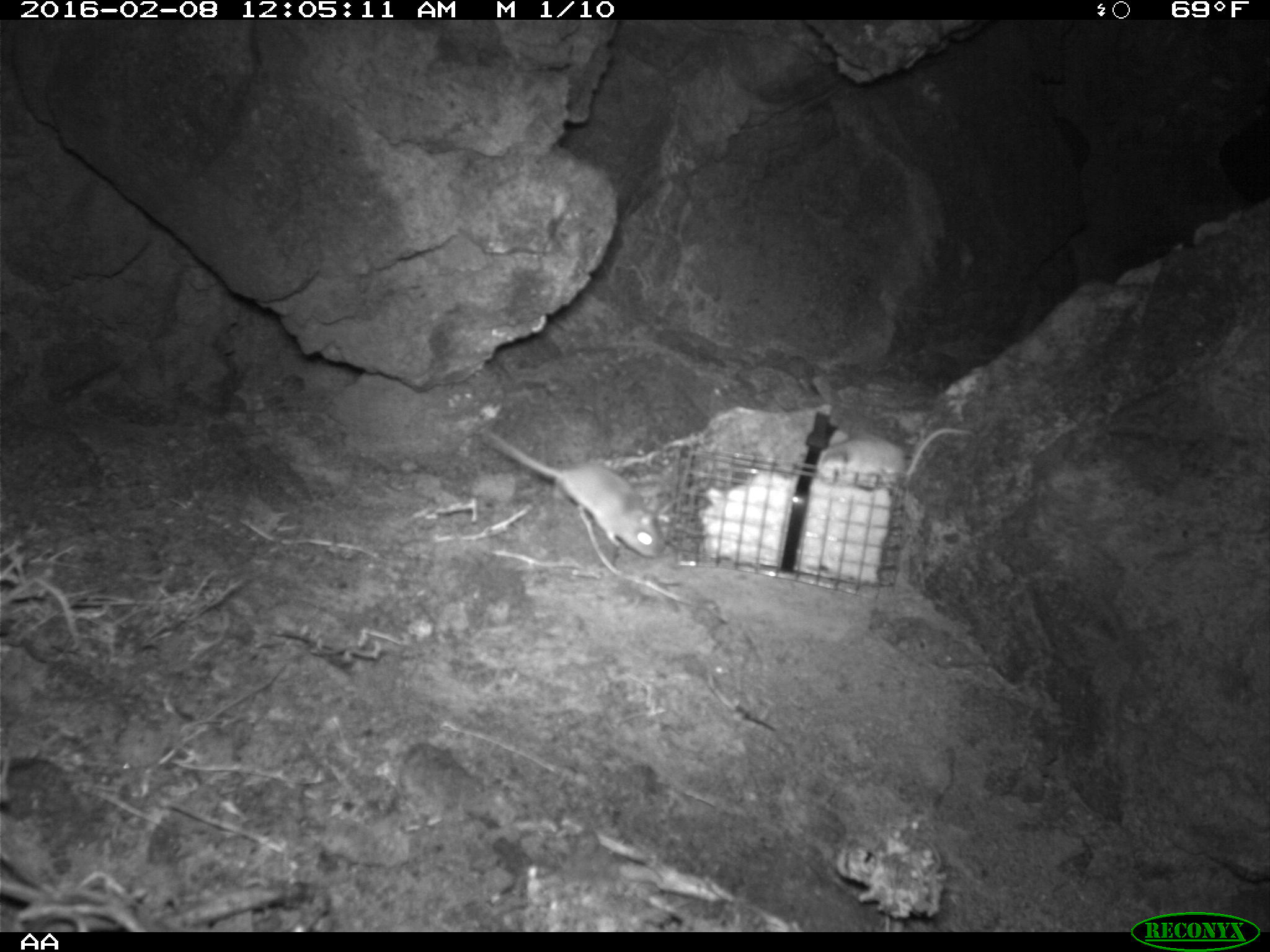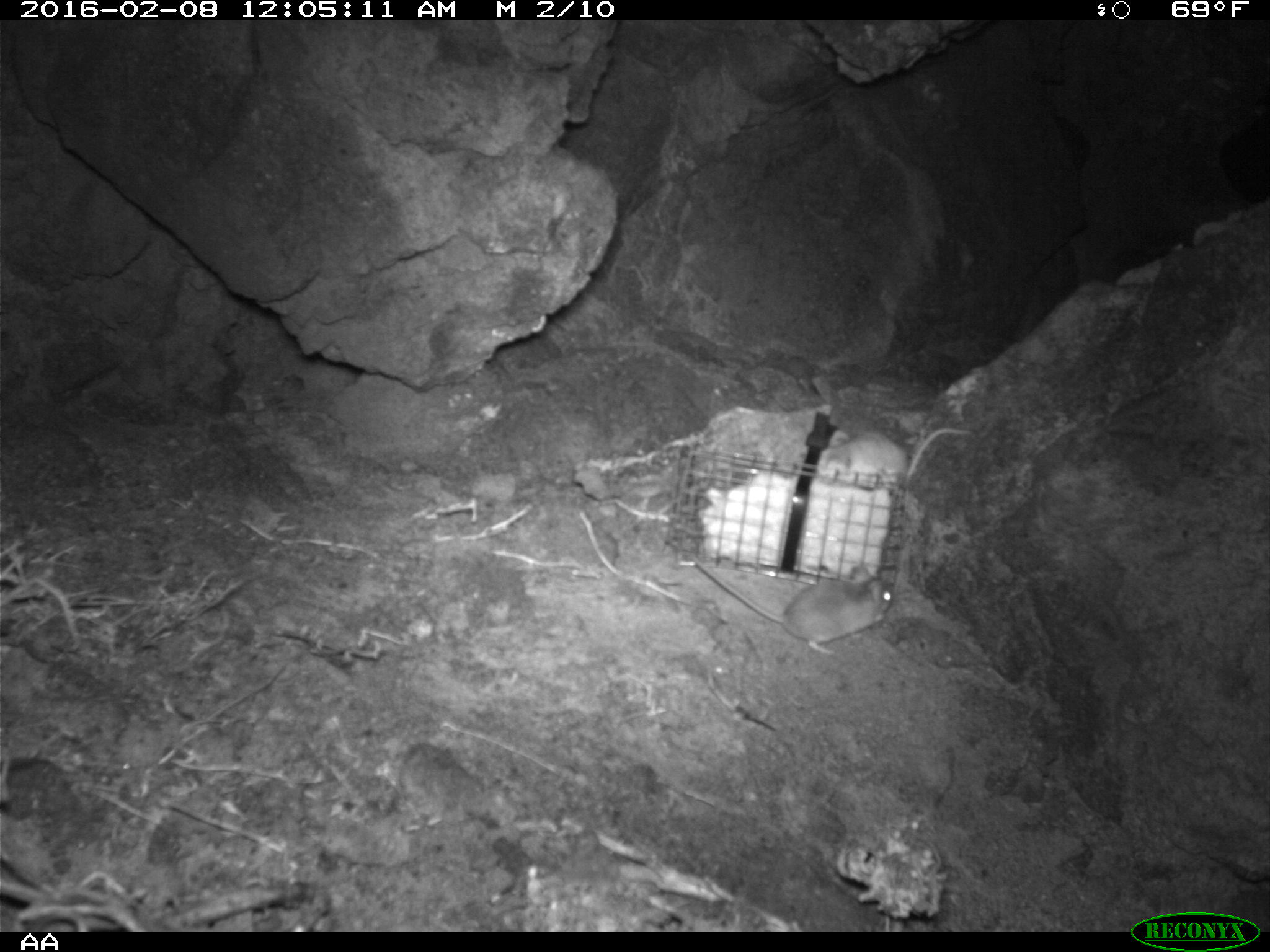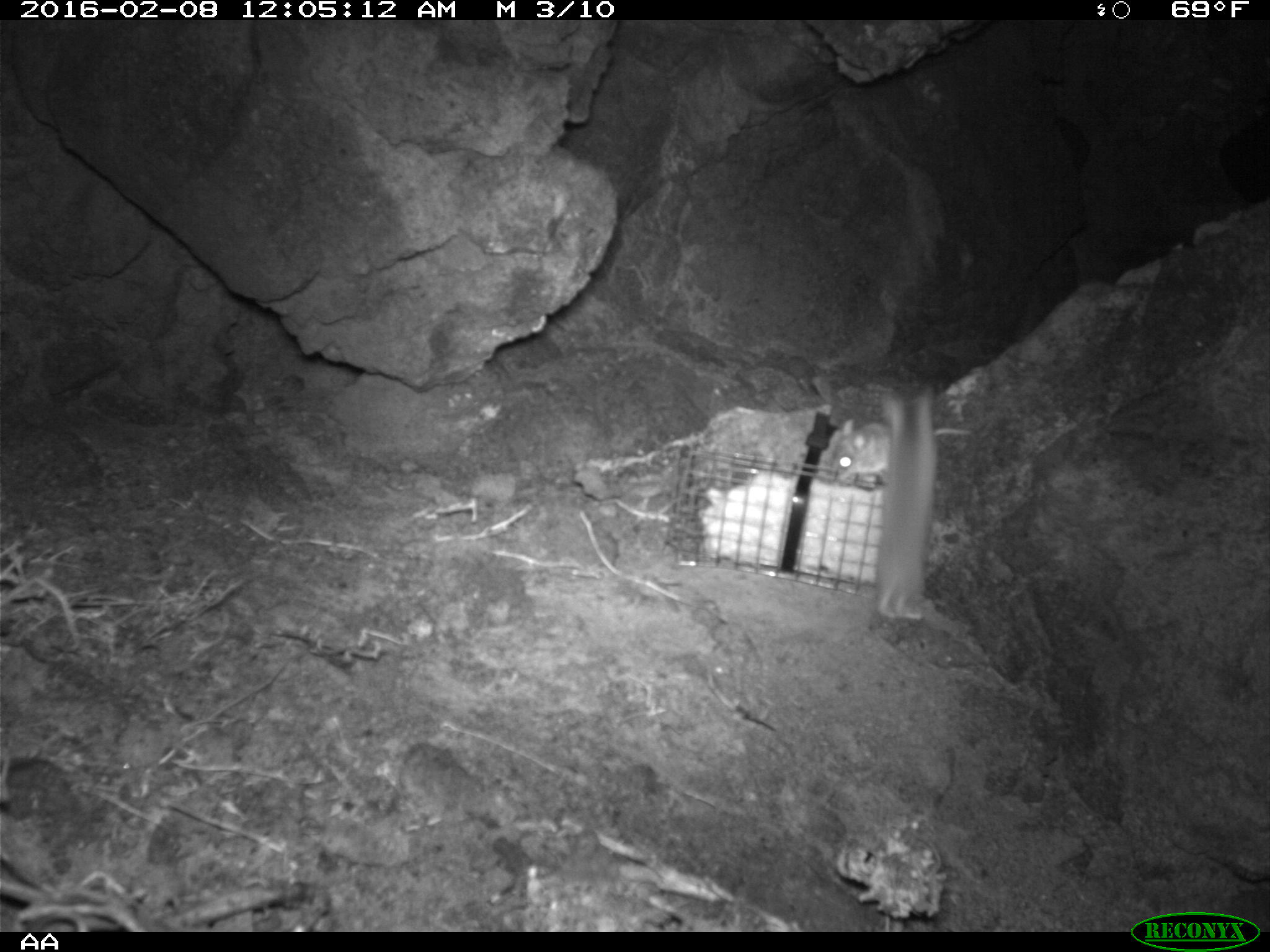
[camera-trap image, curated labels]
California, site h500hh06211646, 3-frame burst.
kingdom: Animalia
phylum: Chordata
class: Mammalia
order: Rodentia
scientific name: Rodentia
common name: rodent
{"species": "rodent (Rodentia)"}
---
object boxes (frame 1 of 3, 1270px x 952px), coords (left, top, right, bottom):
rodent: (484, 427, 664, 559)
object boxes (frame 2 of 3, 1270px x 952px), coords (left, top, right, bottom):
rodent: (688, 552, 893, 653); (821, 427, 970, 477)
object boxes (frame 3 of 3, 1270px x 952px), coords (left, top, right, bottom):
rodent: (869, 380, 938, 625); (826, 419, 969, 480)